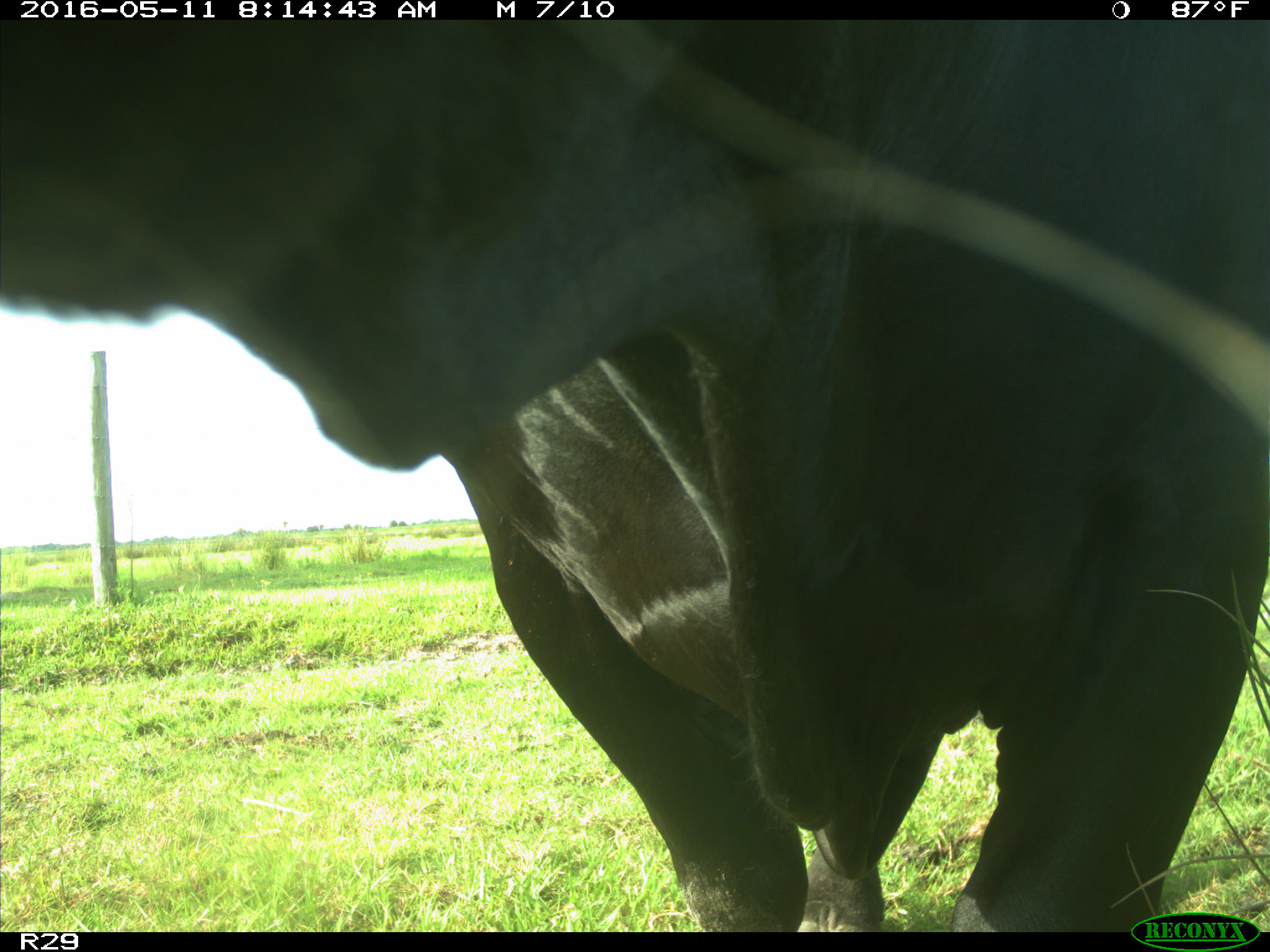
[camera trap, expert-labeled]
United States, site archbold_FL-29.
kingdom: Animalia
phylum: Chordata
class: Mammalia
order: Artiodactyla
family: Bovidae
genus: Bos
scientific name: Bos taurus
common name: domestic cow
Bos taurus (domestic cow).